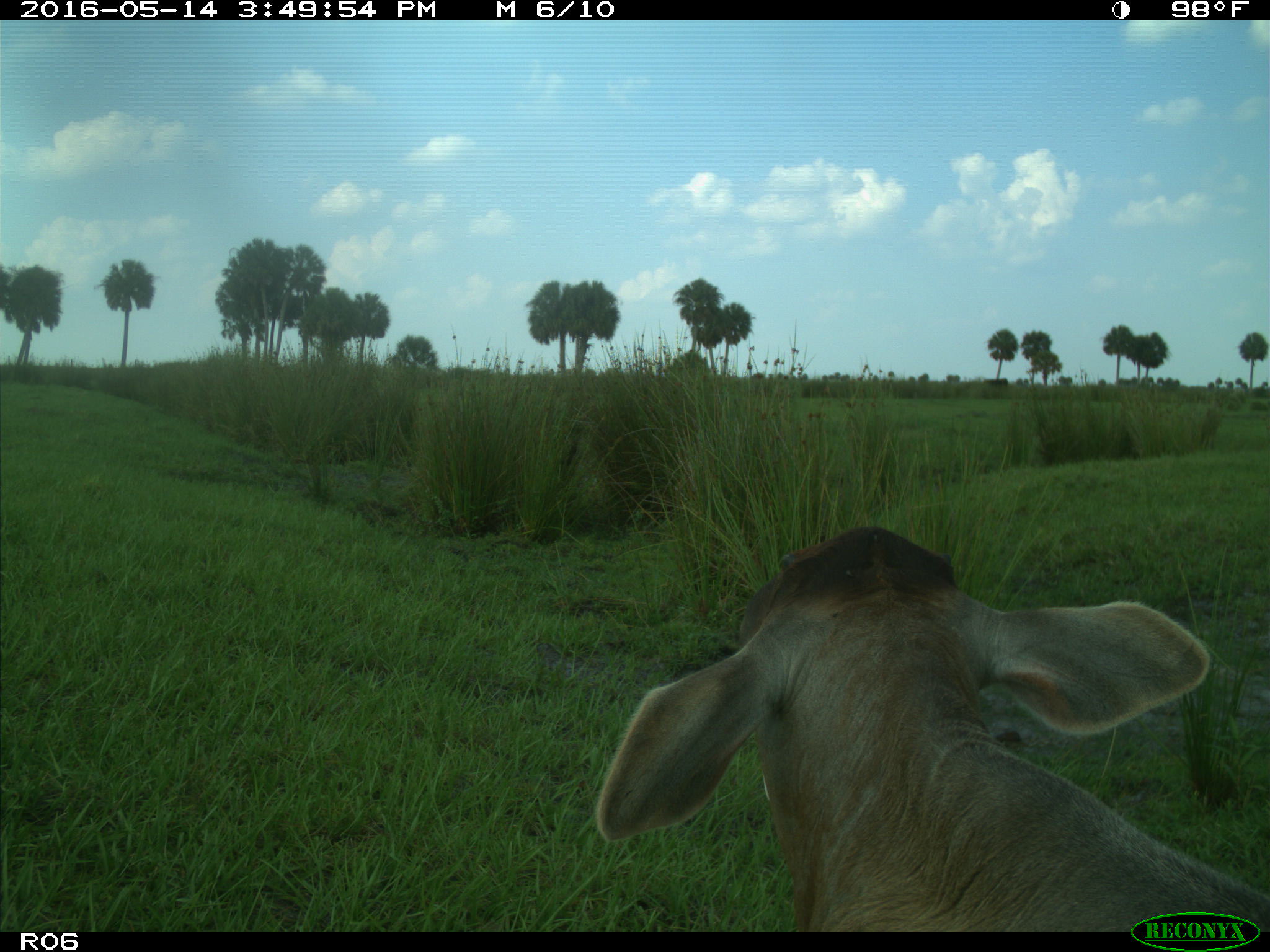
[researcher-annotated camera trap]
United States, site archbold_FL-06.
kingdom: Animalia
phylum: Chordata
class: Mammalia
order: Artiodactyla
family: Bovidae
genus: Bos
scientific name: Bos taurus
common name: domestic cow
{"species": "Bos taurus (domestic cow)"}